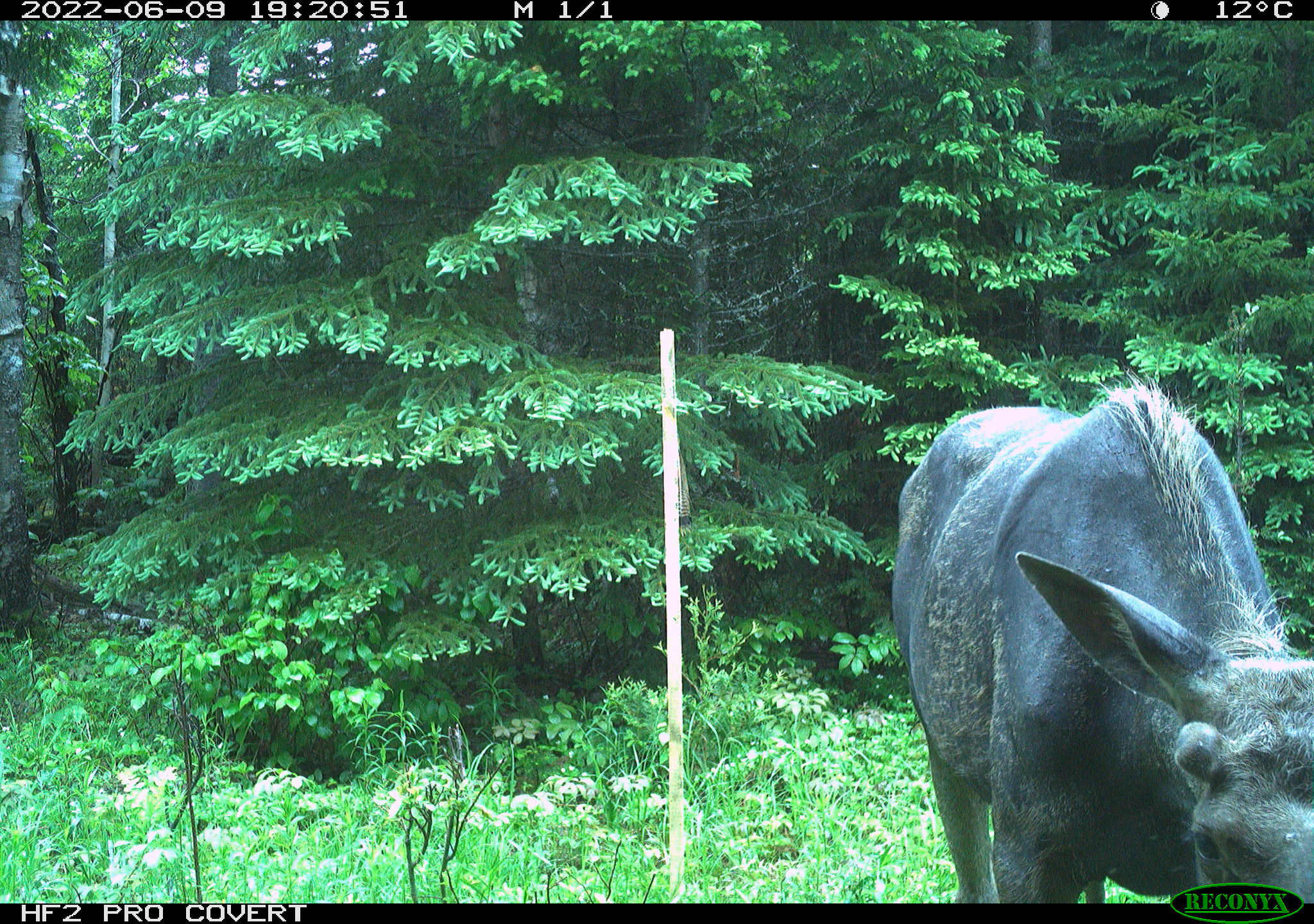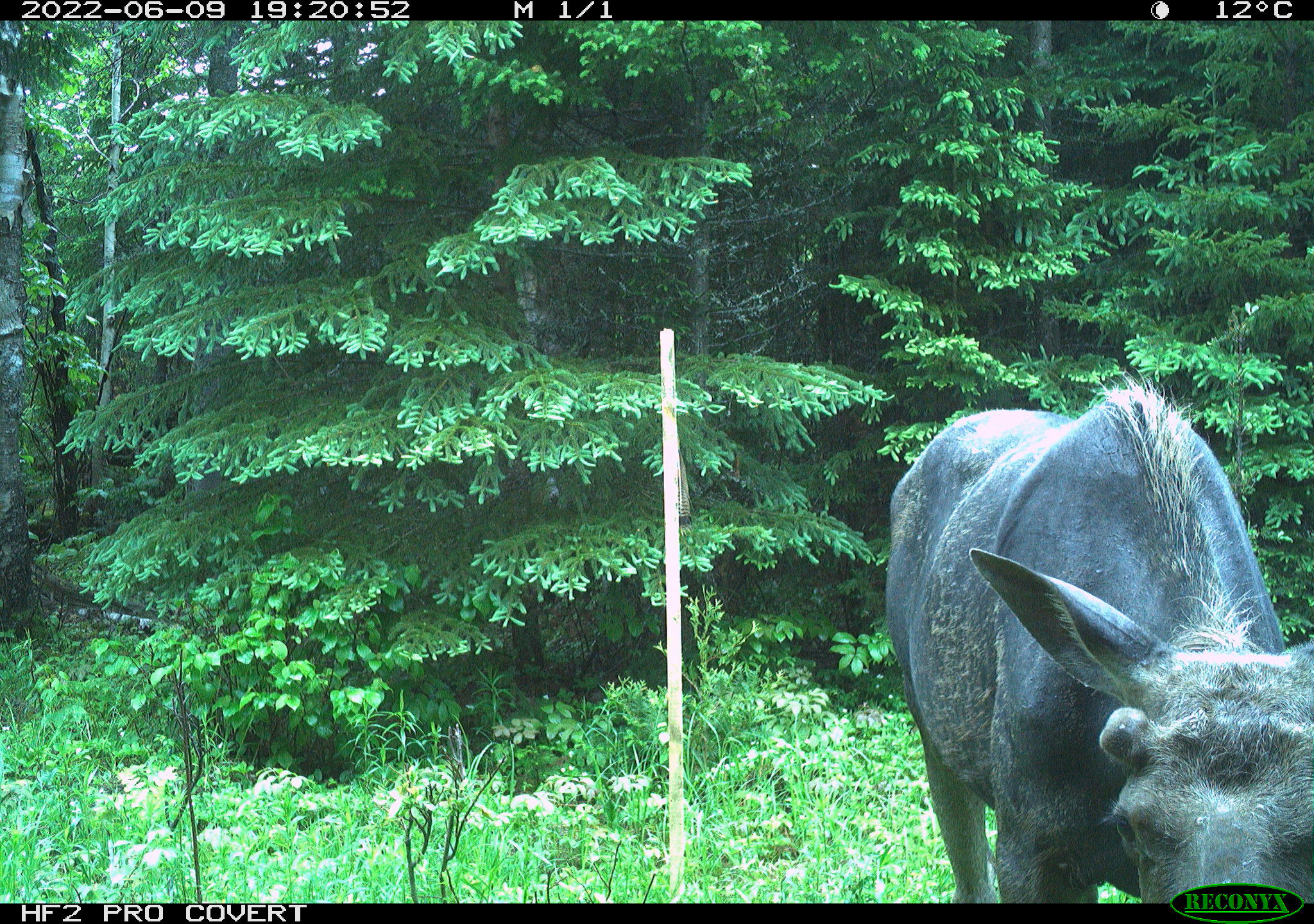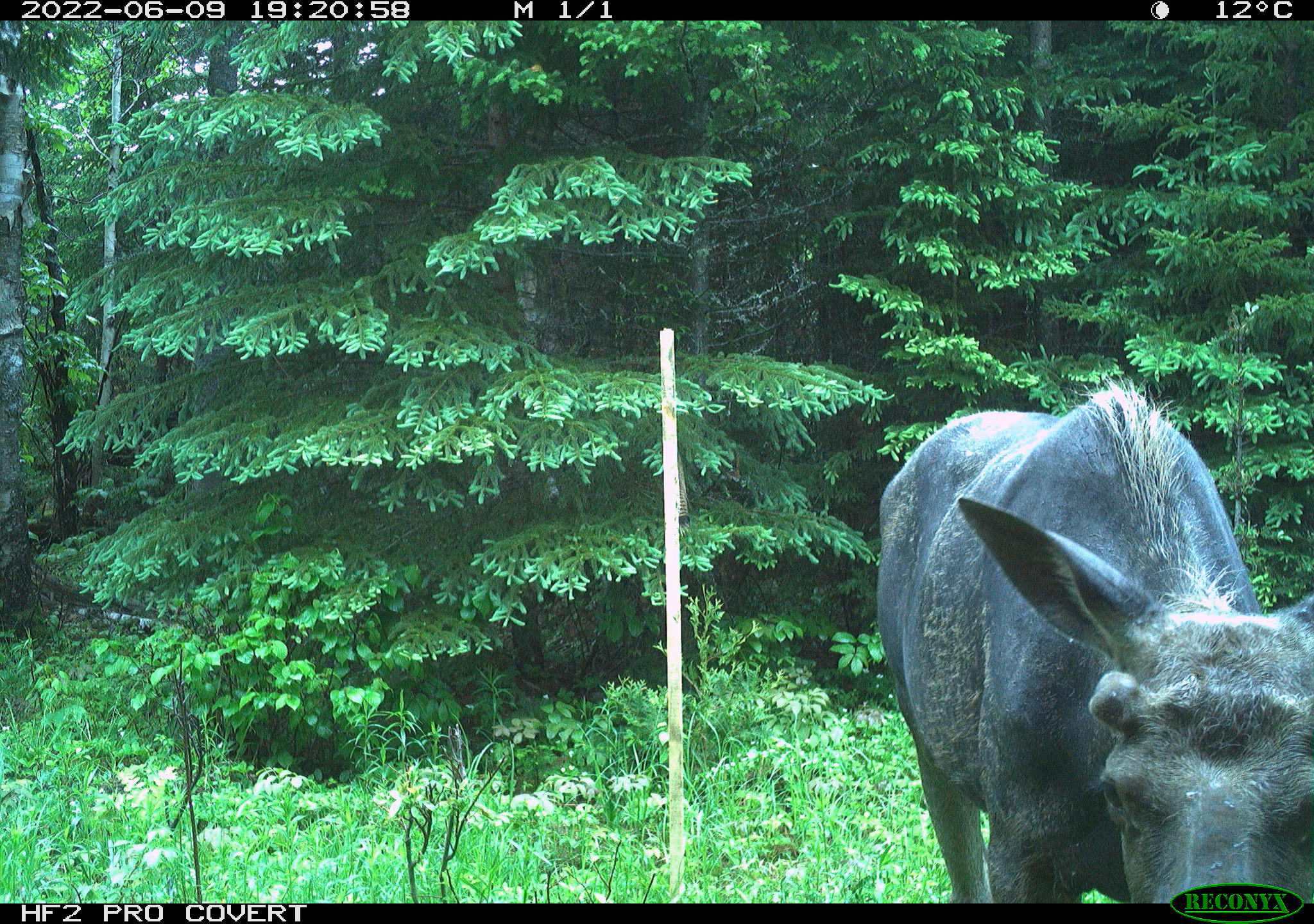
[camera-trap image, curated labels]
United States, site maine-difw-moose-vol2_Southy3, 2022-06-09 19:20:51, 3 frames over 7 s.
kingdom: Animalia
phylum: Chordata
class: Mammalia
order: Artiodactyla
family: Cervidae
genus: Alces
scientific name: Alces alces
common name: moose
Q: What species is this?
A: Moose (Alces alces).